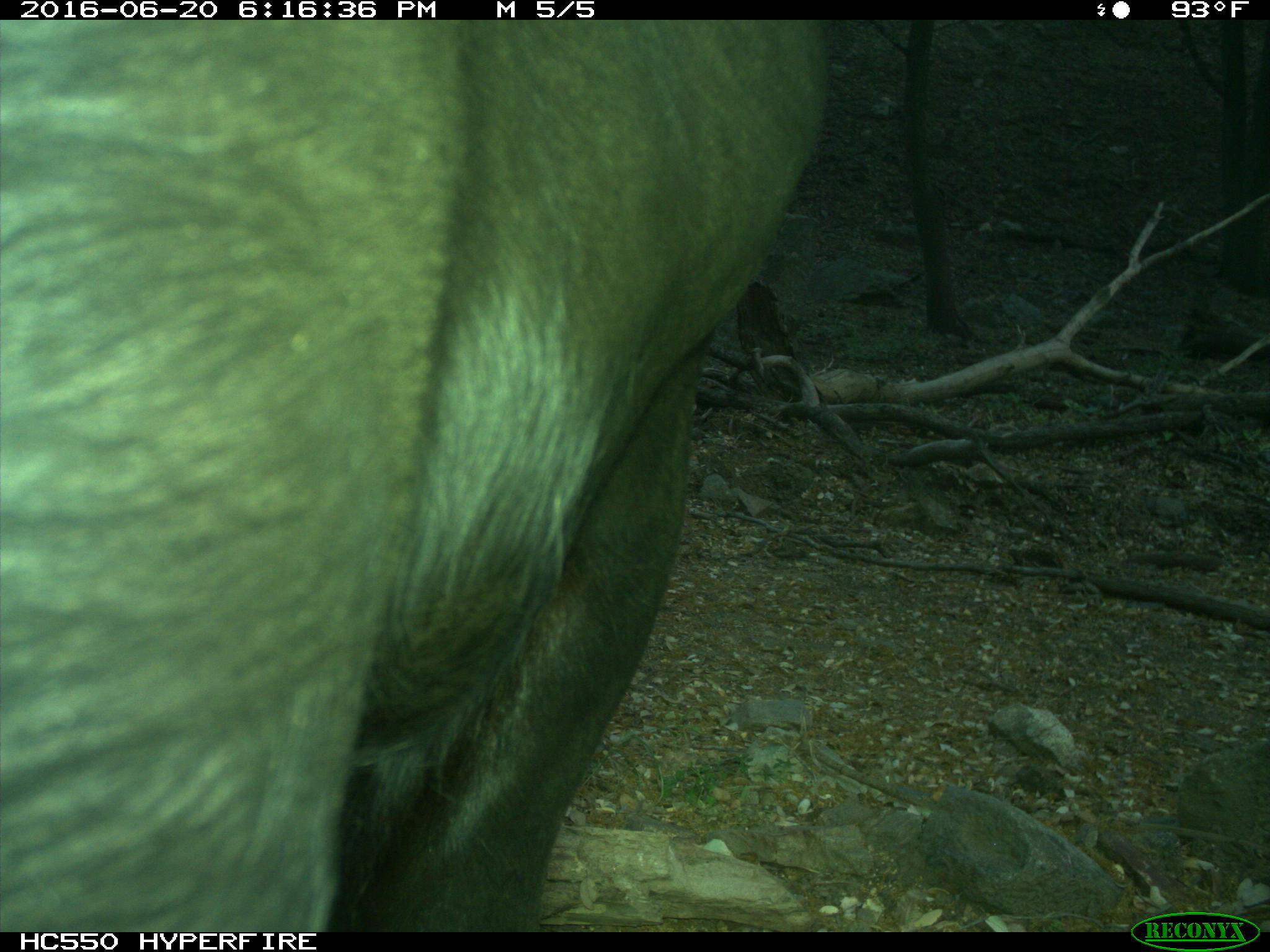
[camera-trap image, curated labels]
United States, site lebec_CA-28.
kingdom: Animalia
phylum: Chordata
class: Mammalia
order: Artiodactyla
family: Bovidae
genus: Bos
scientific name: Bos taurus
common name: domestic cow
Bos taurus (domestic cow).